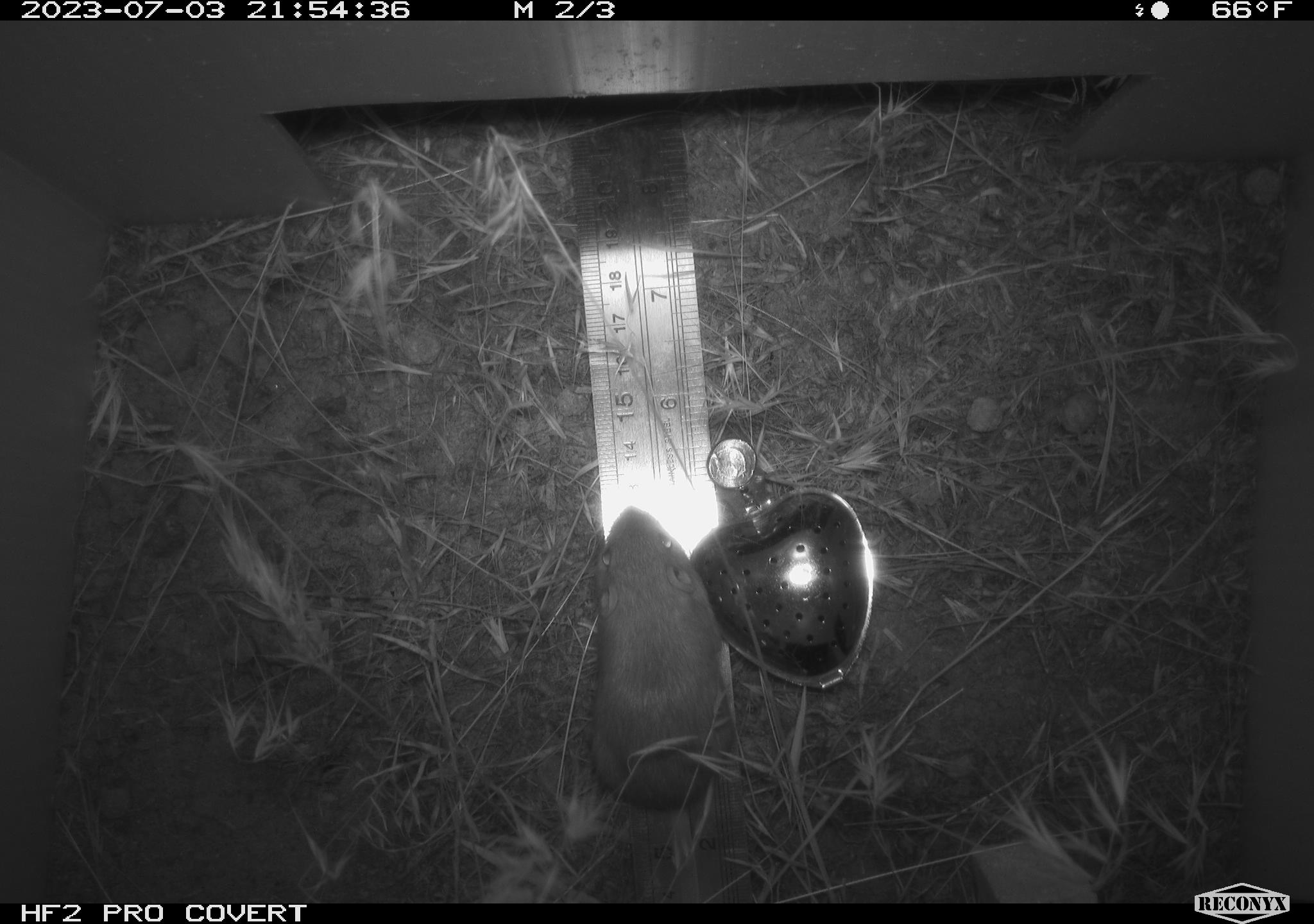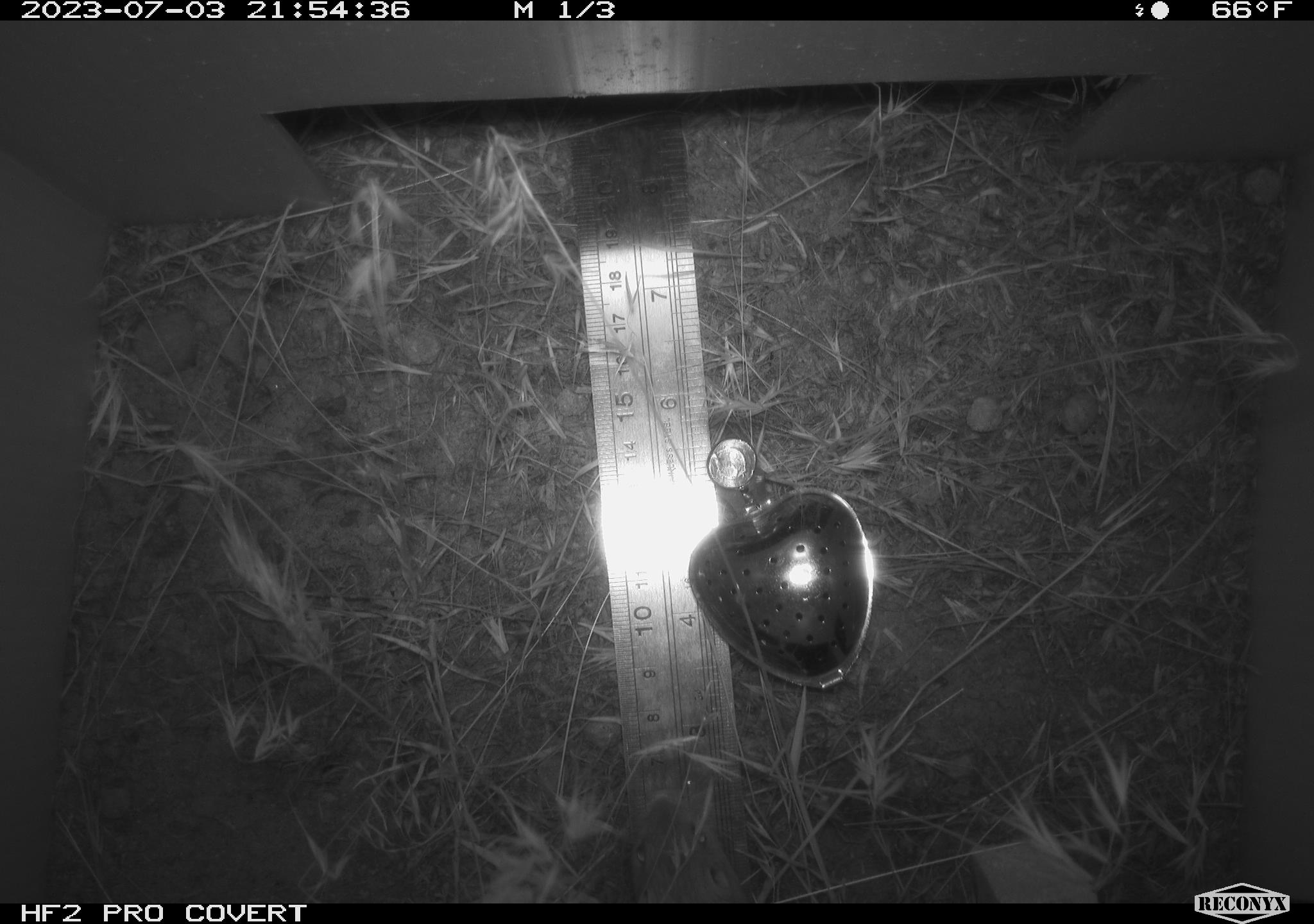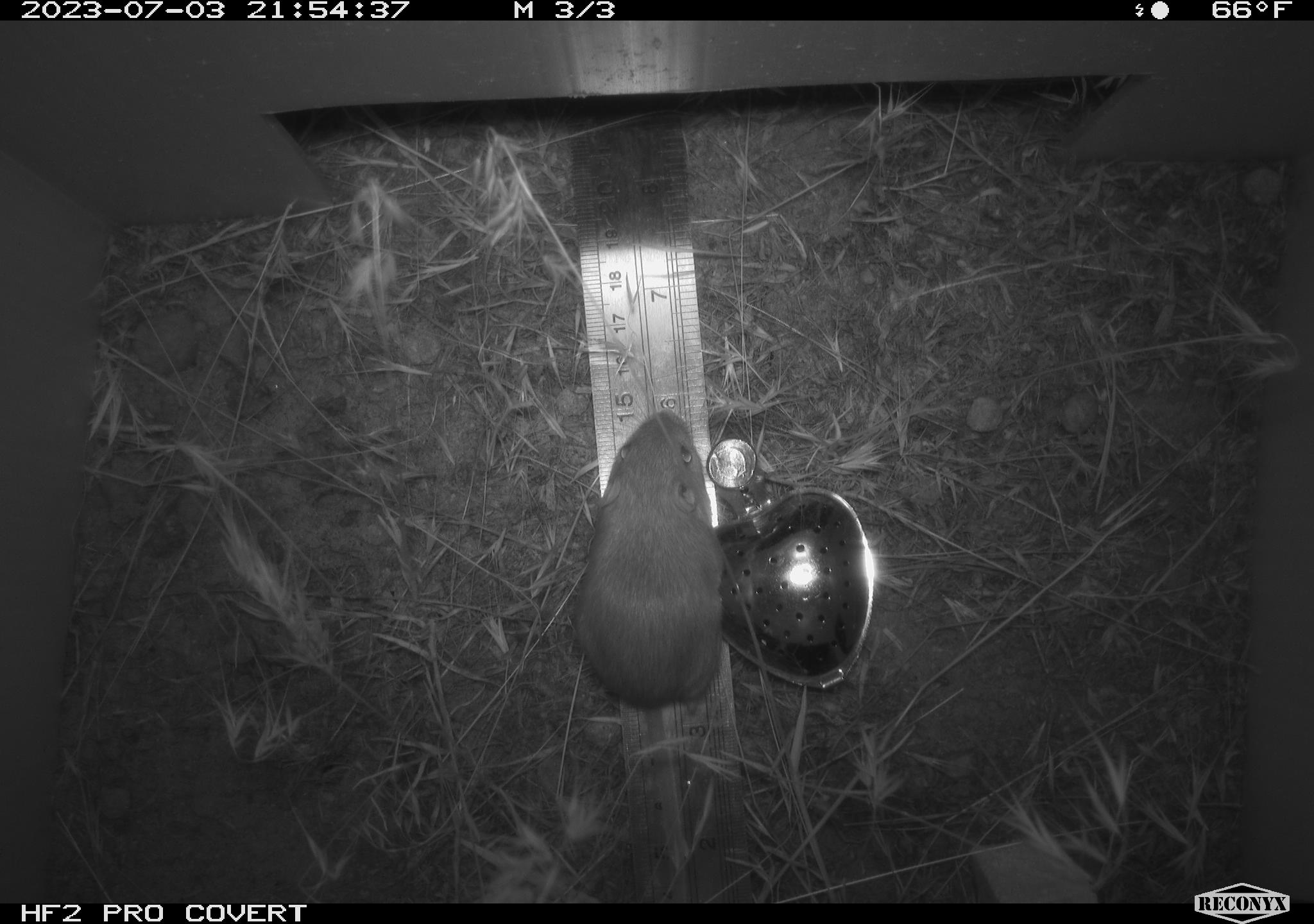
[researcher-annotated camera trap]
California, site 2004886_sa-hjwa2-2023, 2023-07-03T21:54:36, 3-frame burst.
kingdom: Animalia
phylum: Chordata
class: Mammalia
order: Rodentia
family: Heteromyidae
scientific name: Heteromyidae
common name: kangaroo rats and pocket mice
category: heteromyidae family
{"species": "heteromyidae family (kangaroo rats and pocket mice) (Heteromyidae)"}